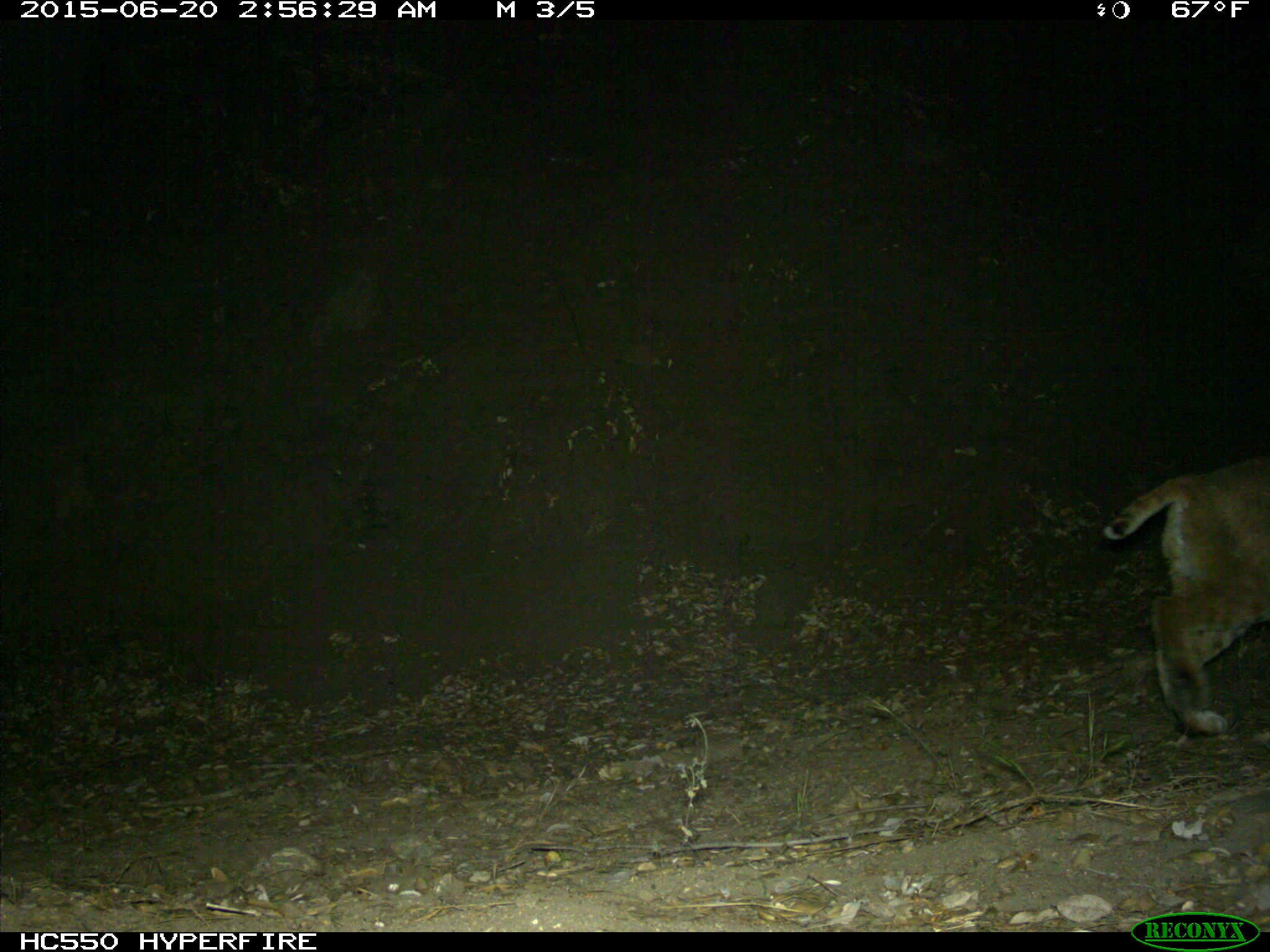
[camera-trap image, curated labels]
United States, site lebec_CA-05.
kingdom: Animalia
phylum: Chordata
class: Mammalia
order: Carnivora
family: Felidae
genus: Lynx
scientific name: Lynx rufus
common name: bobcat